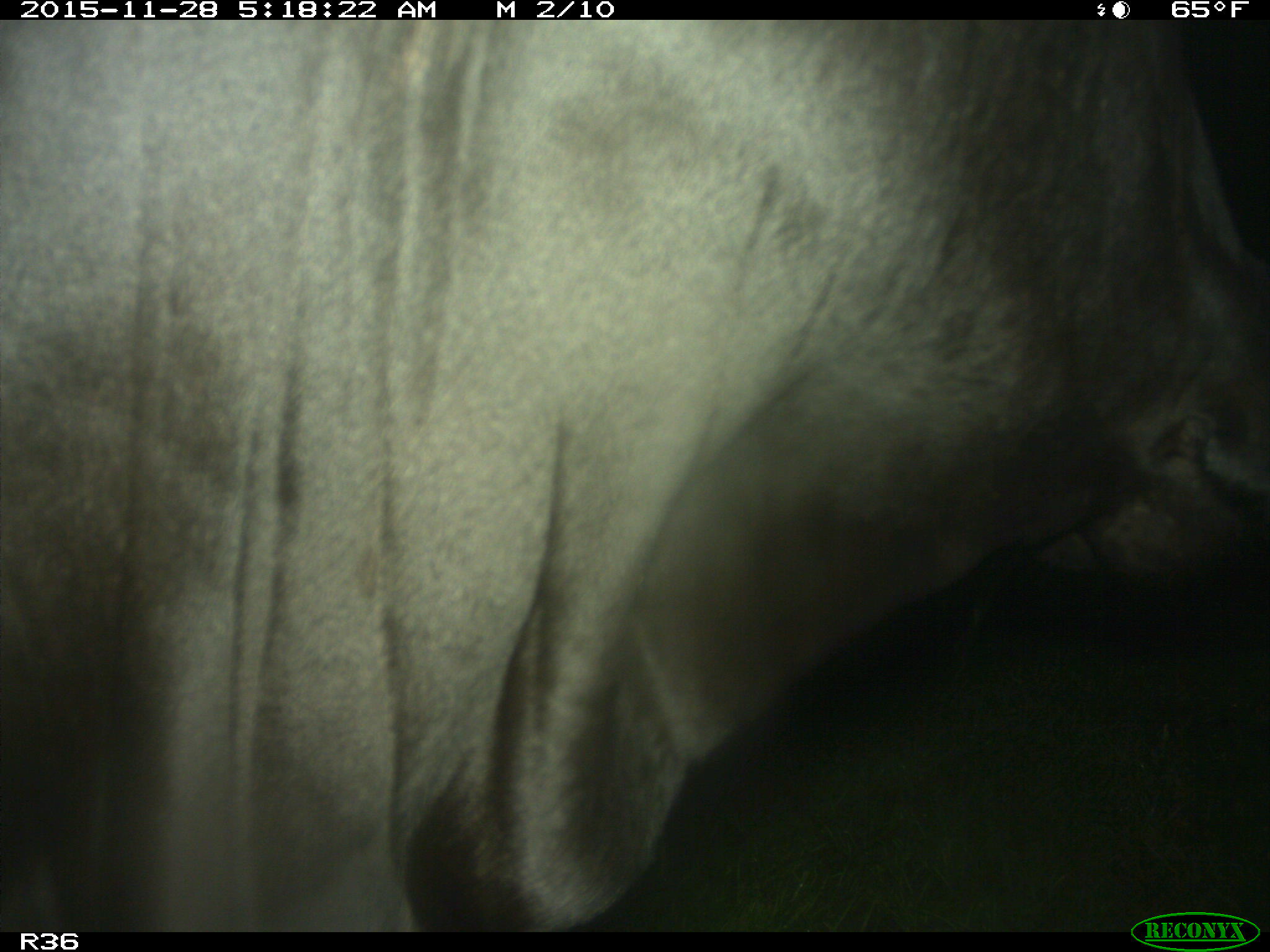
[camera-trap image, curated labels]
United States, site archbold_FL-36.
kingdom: Animalia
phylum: Chordata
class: Mammalia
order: Artiodactyla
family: Bovidae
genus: Bos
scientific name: Bos taurus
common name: domestic cow